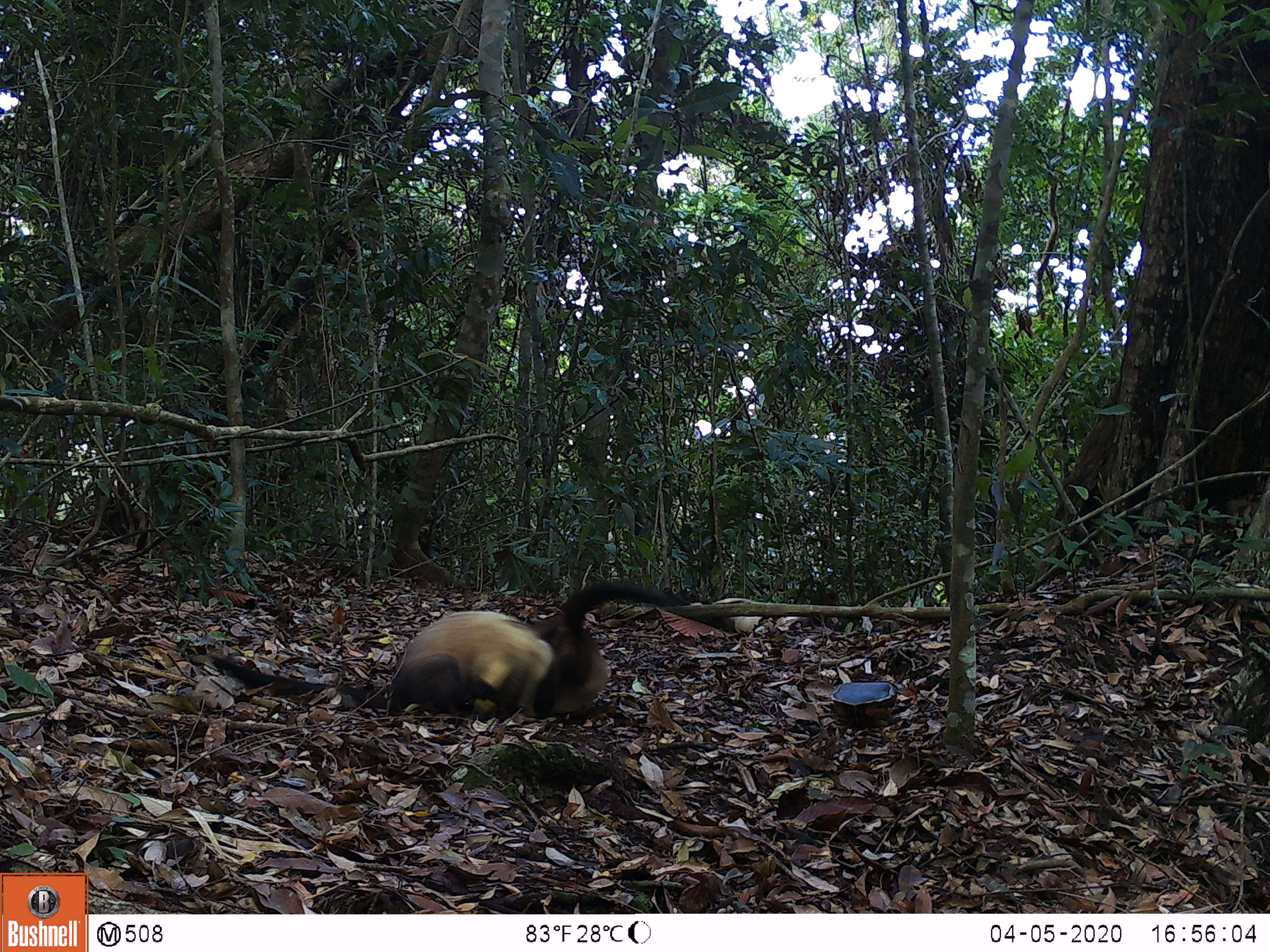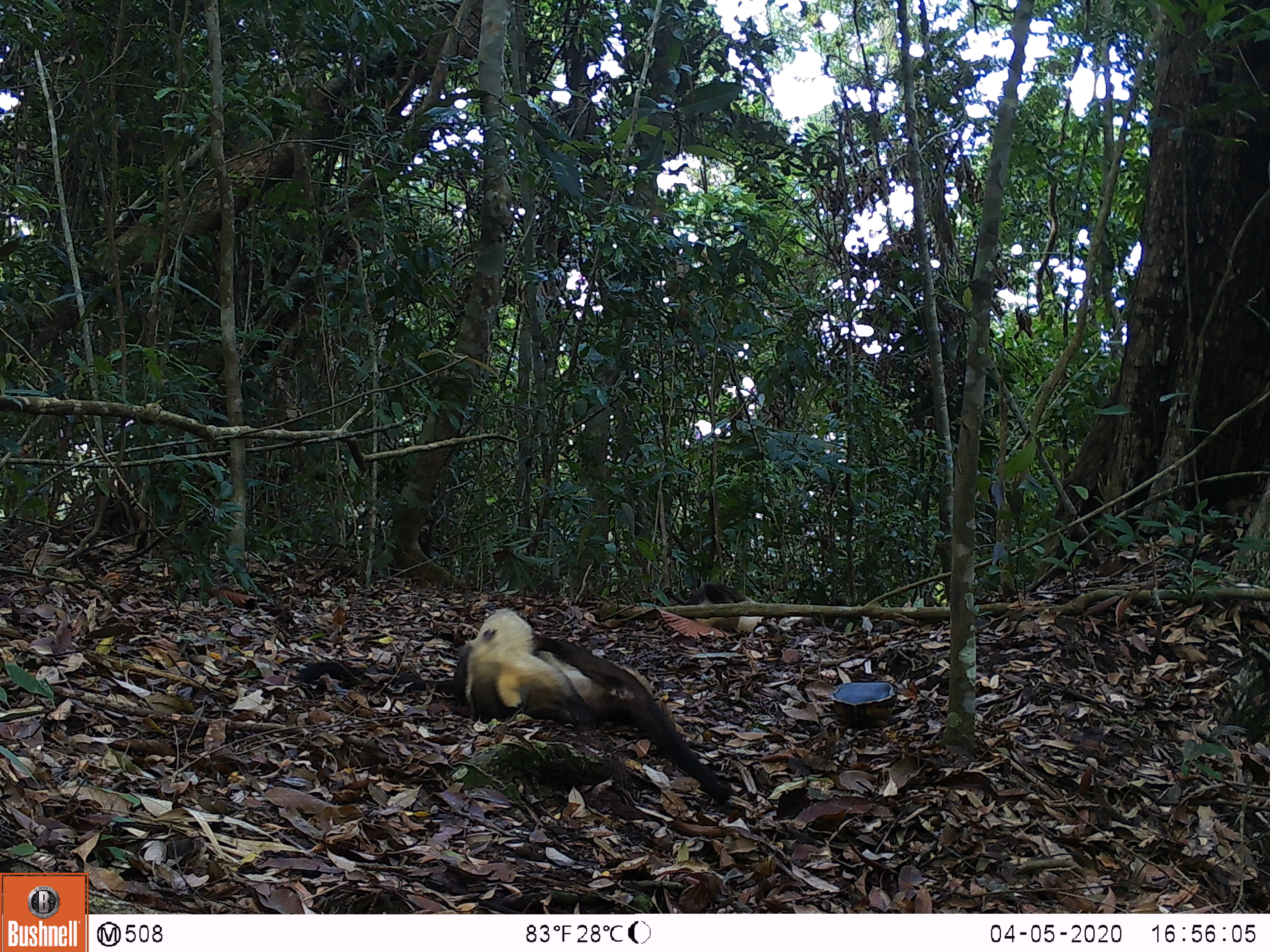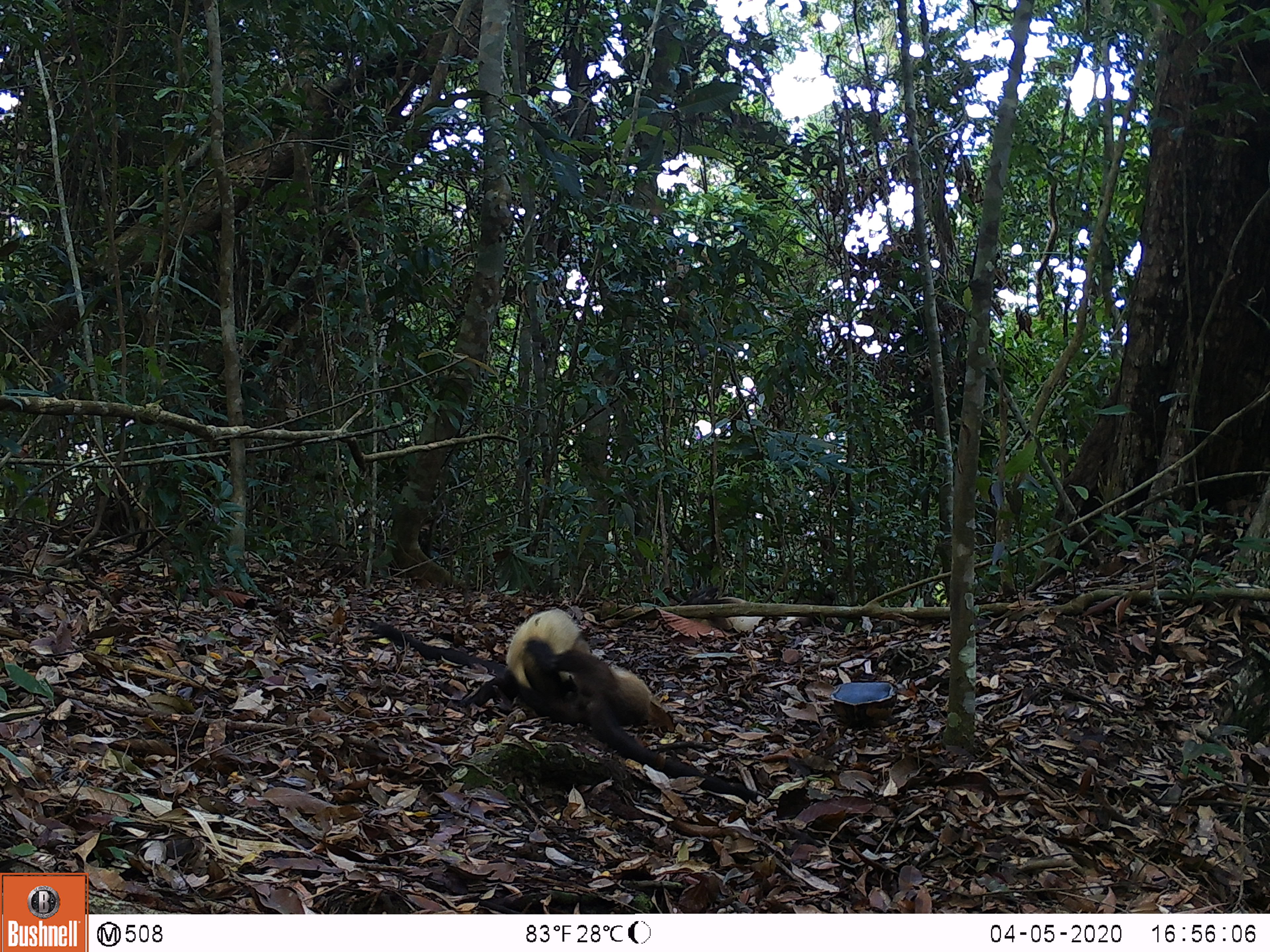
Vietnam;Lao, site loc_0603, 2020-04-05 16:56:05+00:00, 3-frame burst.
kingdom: Animalia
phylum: Chordata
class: Mammalia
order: Carnivora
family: Mustelidae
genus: Martes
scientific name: Martes flavigula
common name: yellow-throated marten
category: yellow throated marten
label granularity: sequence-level